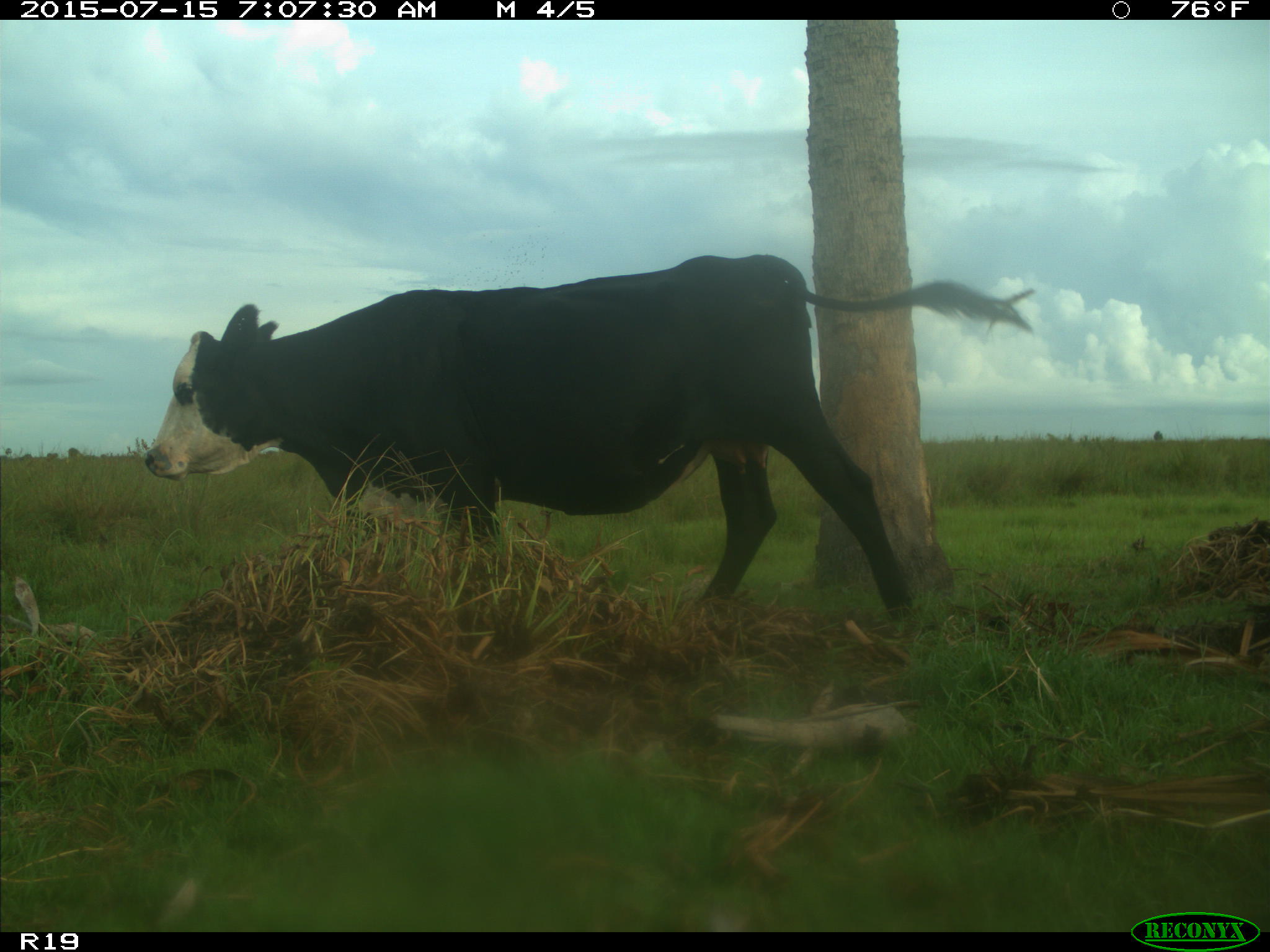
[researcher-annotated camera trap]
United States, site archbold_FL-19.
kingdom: Animalia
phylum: Chordata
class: Mammalia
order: Artiodactyla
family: Bovidae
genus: Bos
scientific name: Bos taurus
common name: domestic cow